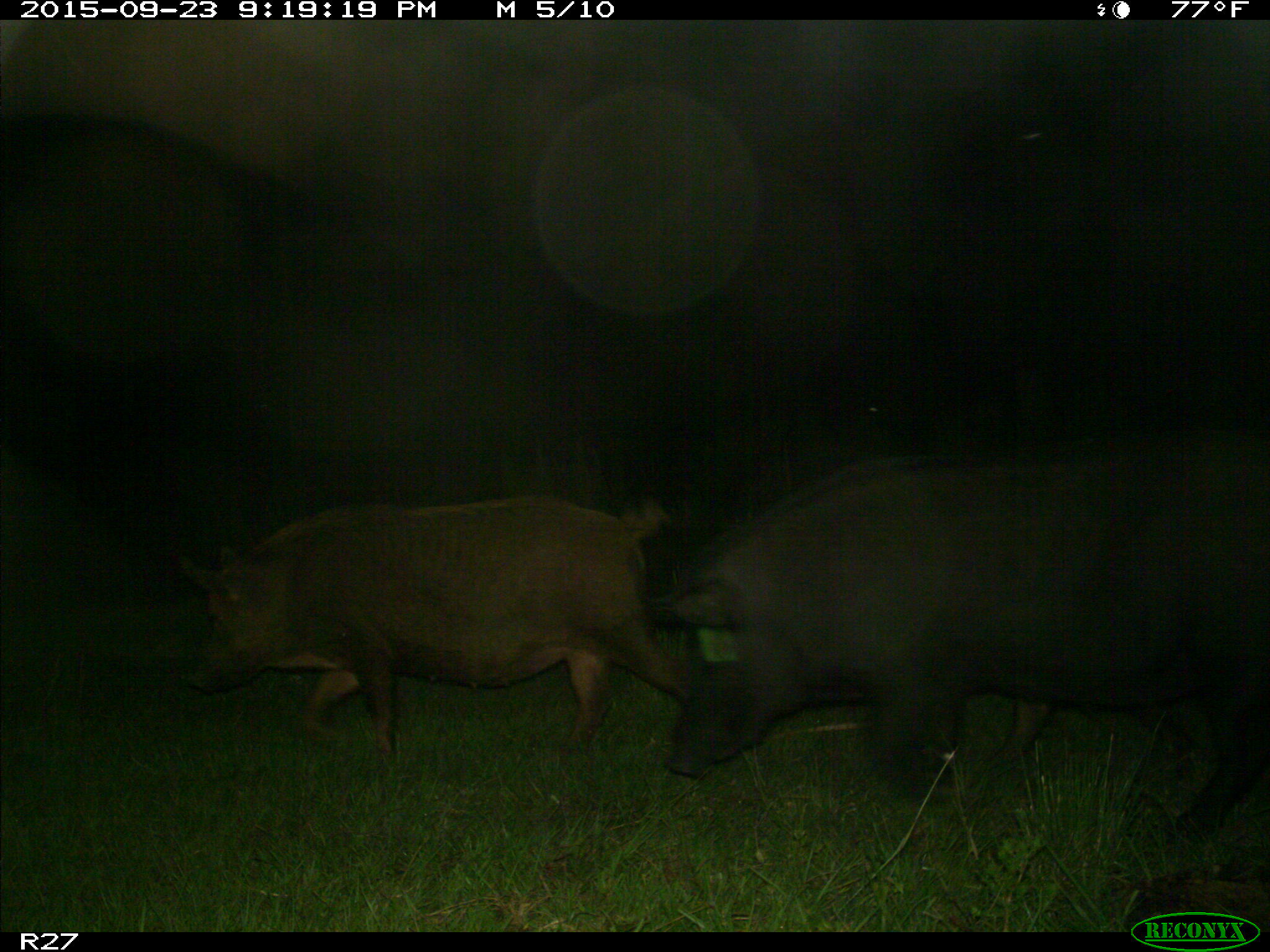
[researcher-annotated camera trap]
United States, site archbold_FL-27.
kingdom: Animalia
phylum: Chordata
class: Mammalia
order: Artiodactyla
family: Suidae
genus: Sus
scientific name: Sus scrofa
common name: wild boar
Sus scrofa (wild boar).